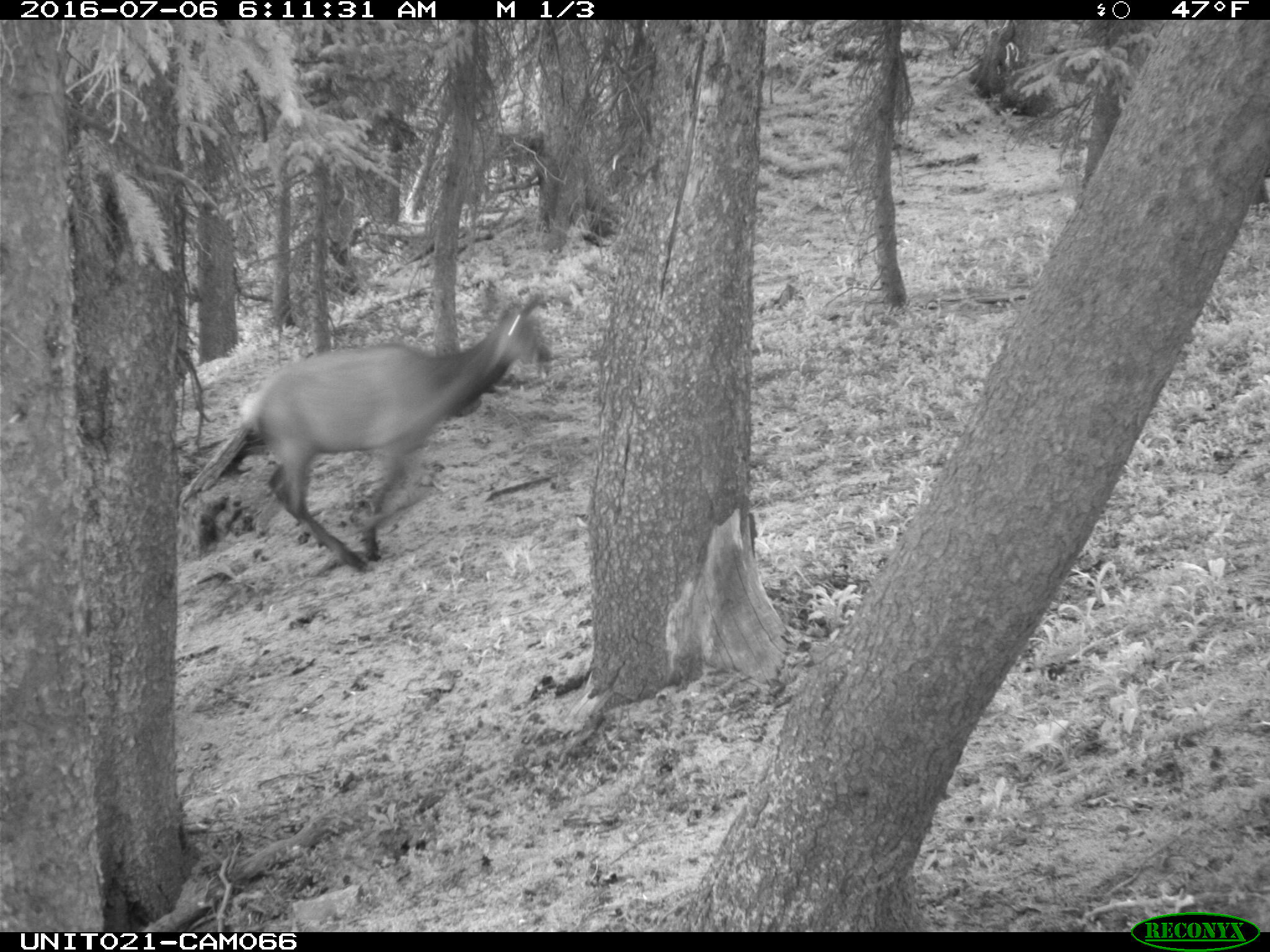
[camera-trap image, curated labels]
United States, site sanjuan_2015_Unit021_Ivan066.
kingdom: Animalia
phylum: Chordata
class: Mammalia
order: Artiodactyla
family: Cervidae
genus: Cervus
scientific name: Cervus elaphus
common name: red deer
Cervus elaphus (red deer).